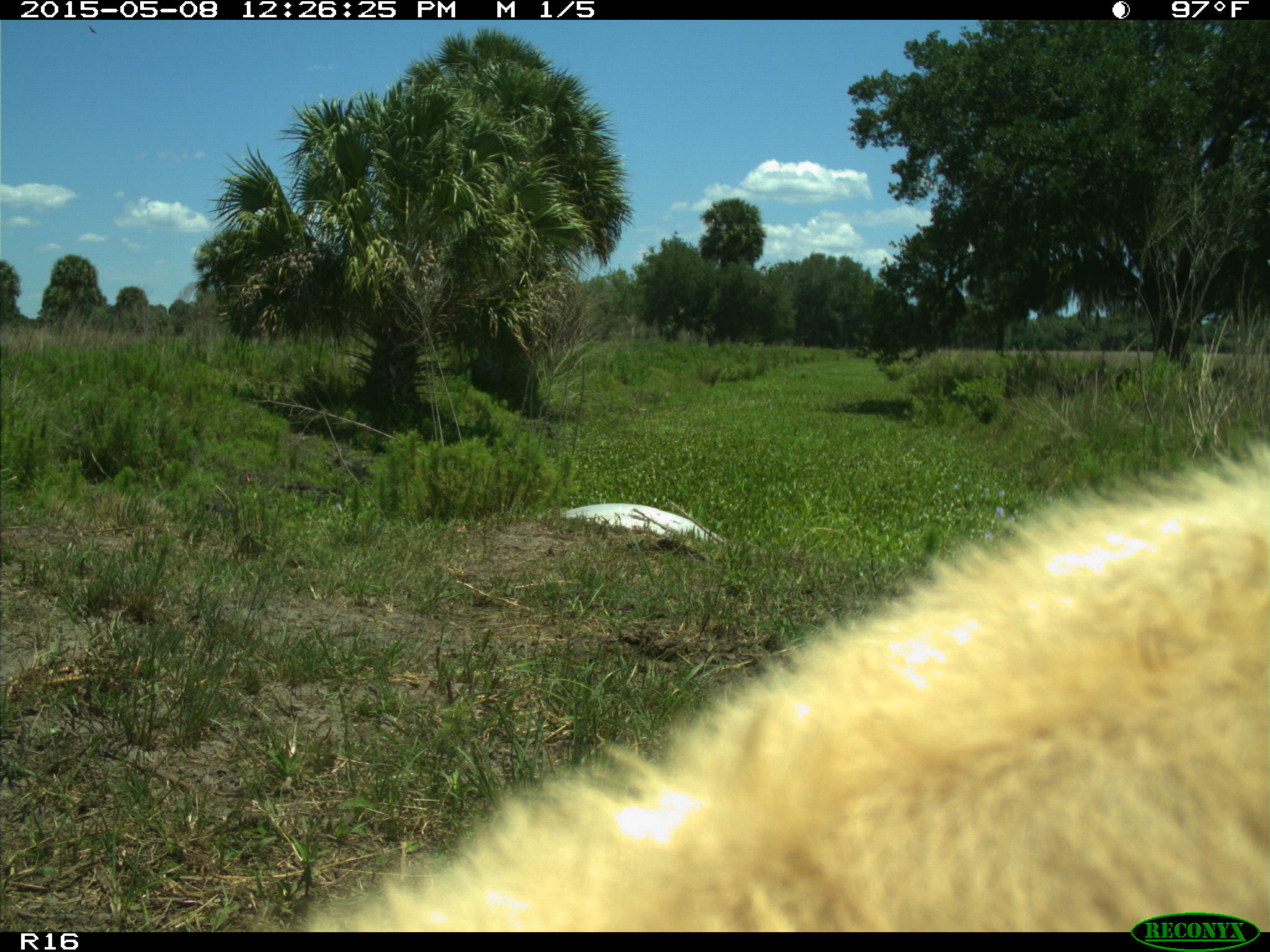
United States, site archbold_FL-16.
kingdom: Animalia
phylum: Chordata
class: Mammalia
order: Artiodactyla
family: Bovidae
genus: Bos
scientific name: Bos taurus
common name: domestic cow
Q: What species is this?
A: Bos taurus (domestic cow).